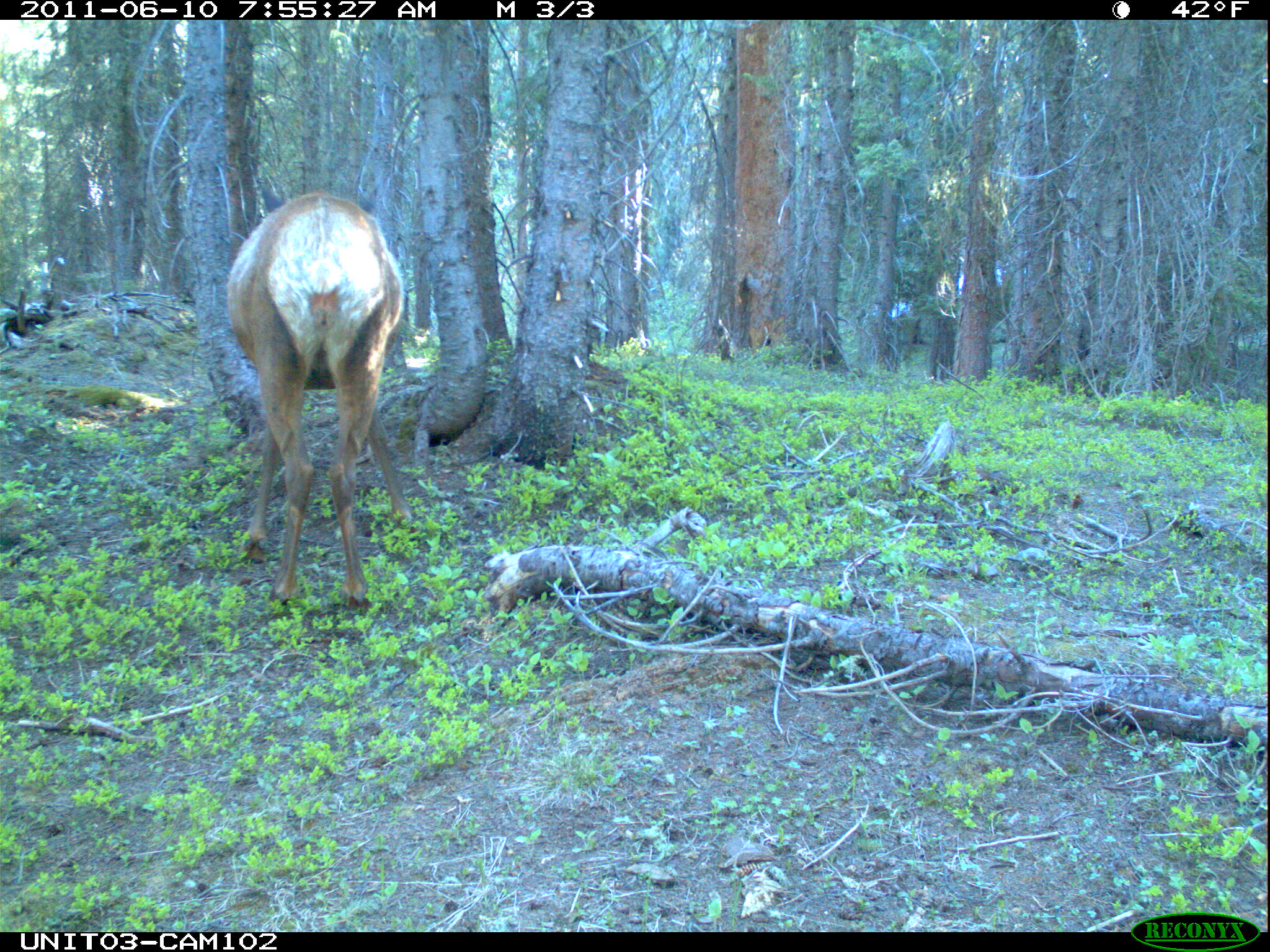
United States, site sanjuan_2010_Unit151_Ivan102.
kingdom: Animalia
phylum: Chordata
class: Mammalia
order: Artiodactyla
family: Cervidae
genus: Cervus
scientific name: Cervus elaphus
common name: red deer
Cervus elaphus (red deer).